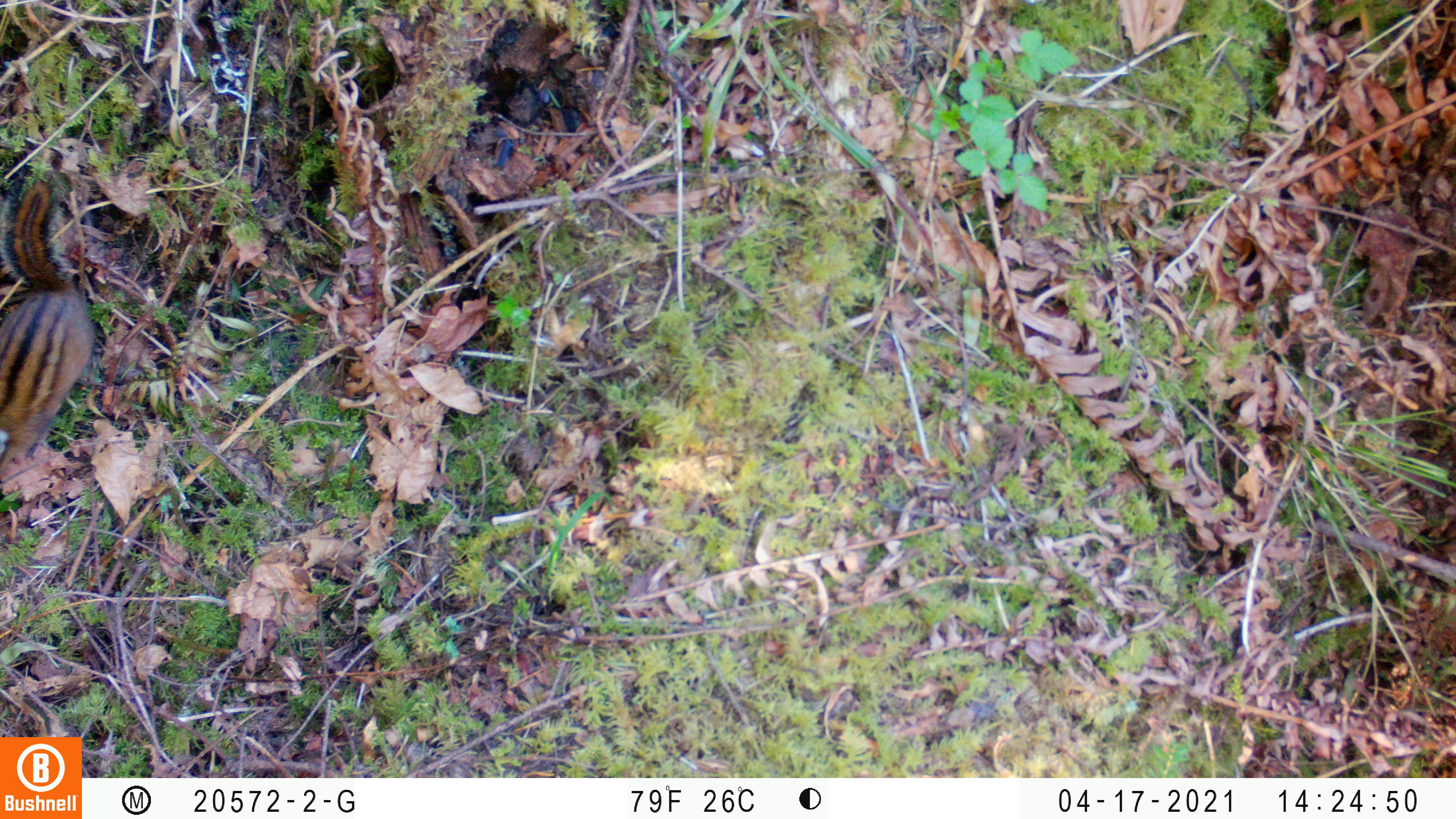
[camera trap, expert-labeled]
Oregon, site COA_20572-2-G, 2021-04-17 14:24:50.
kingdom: Animalia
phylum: Chordata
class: Mammalia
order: Rodentia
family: Sciuridae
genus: Neotamias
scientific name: Neotamias townsendii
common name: townsend's chipmunk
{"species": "townsend's chipmunk (Neotamias townsendii)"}